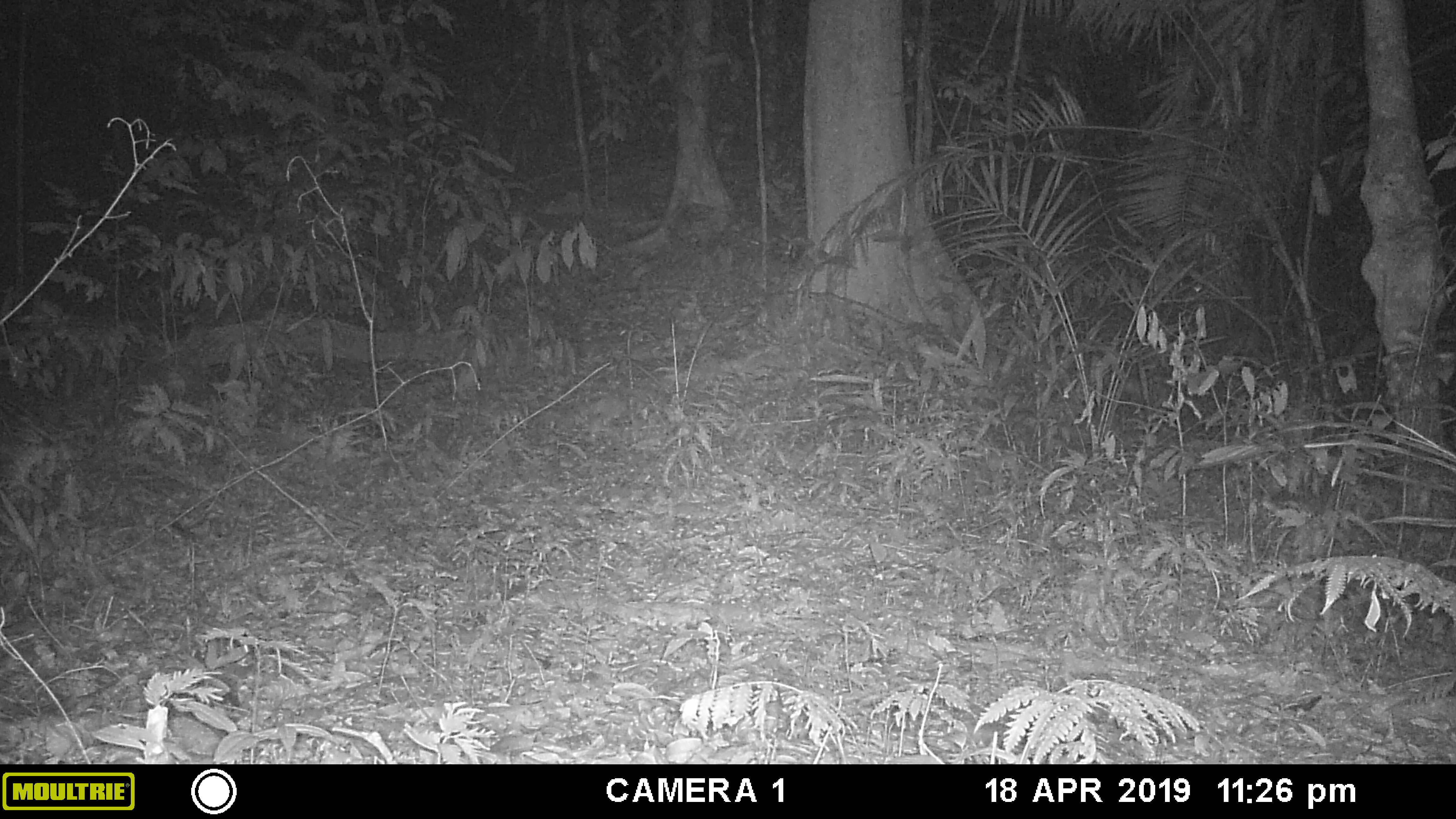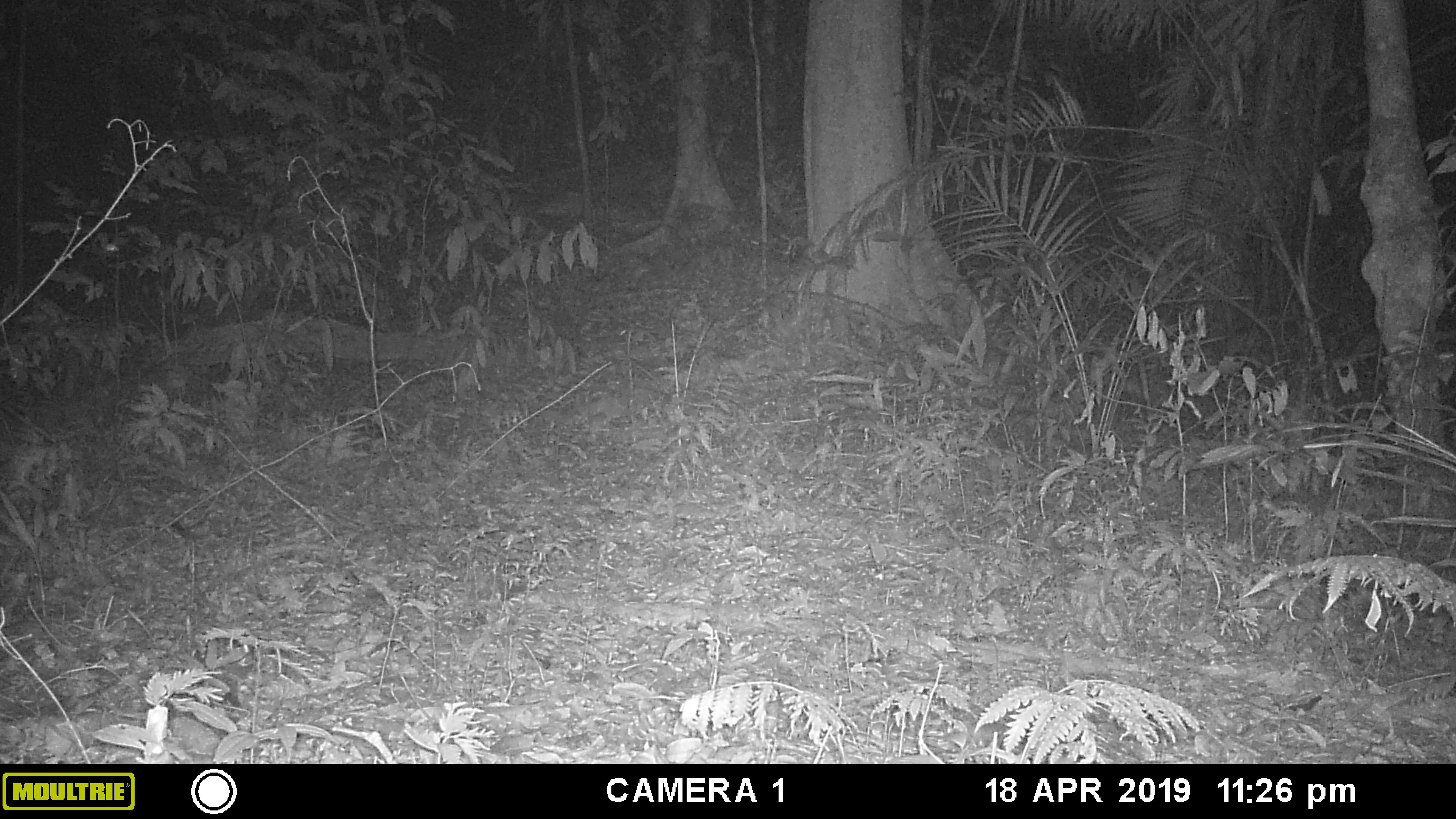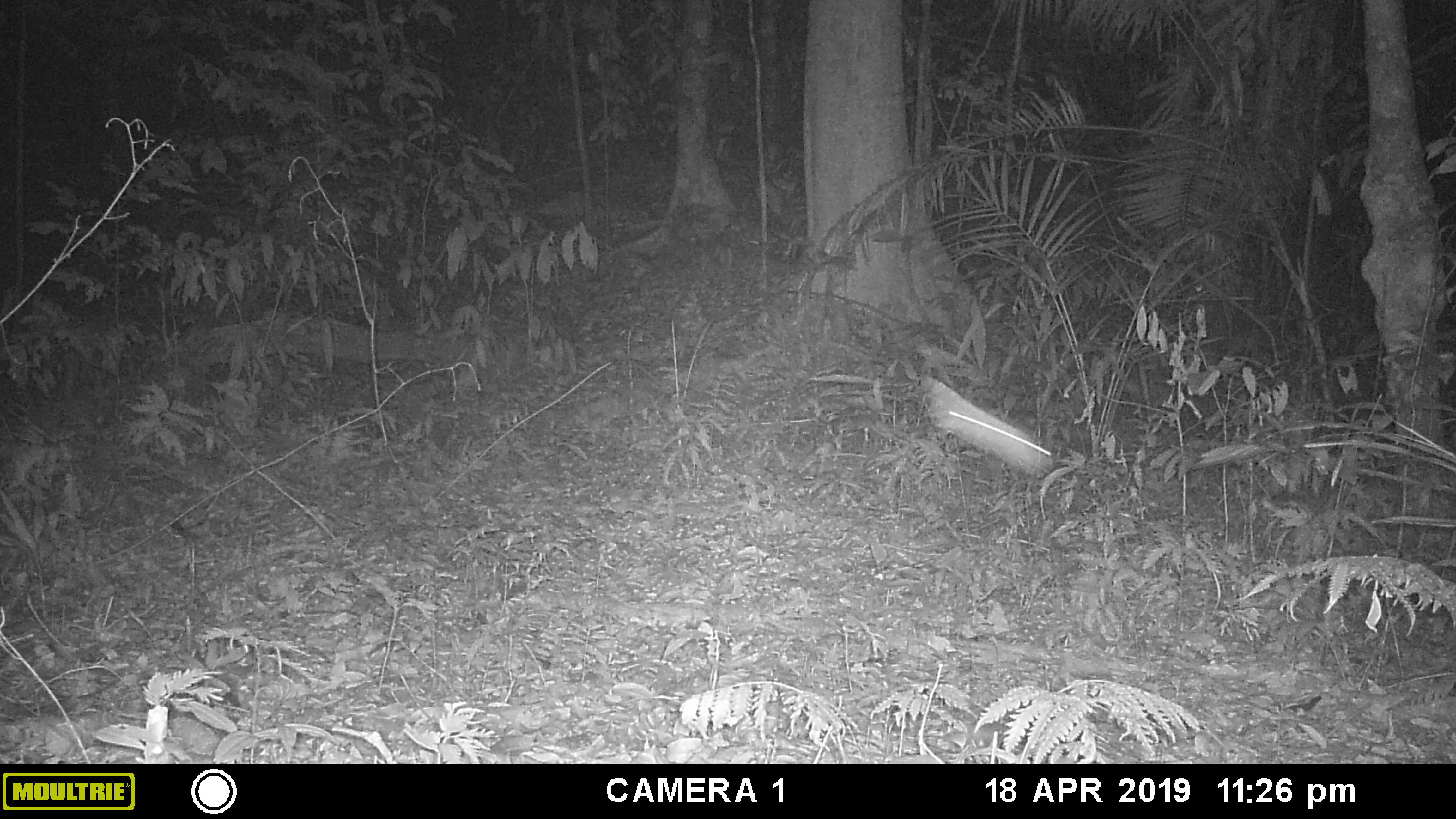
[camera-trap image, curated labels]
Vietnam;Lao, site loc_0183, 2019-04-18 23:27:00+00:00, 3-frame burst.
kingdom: Animalia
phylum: Chordata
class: Mammalia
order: Artiodactyla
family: Cervidae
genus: Muntiacus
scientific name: Muntiacus vuquangensis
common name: large-antlered muntjac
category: large antlered muntjac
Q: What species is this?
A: Large antlered muntjac (large-antlered muntjac) (Muntiacus vuquangensis).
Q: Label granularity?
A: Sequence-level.